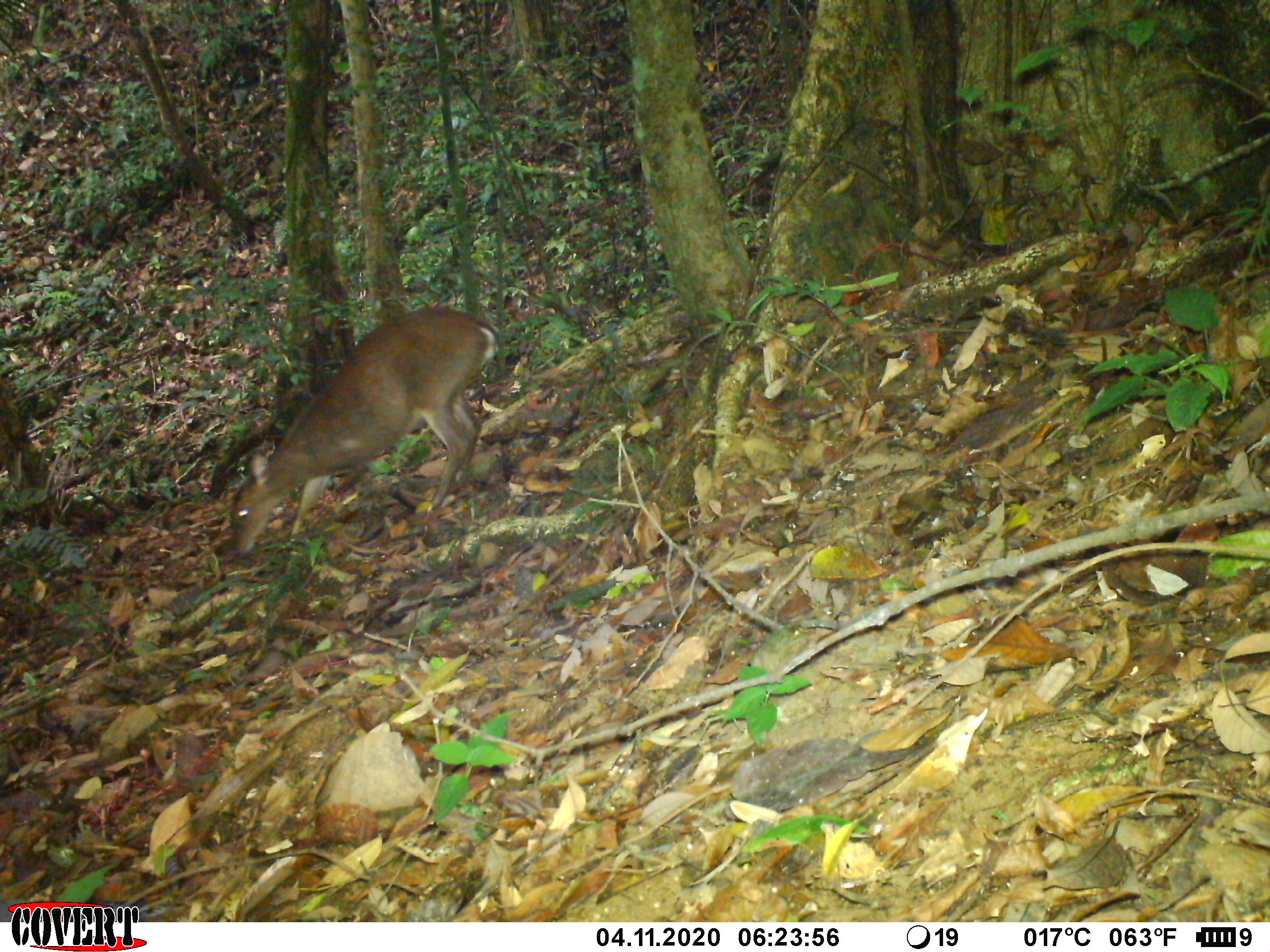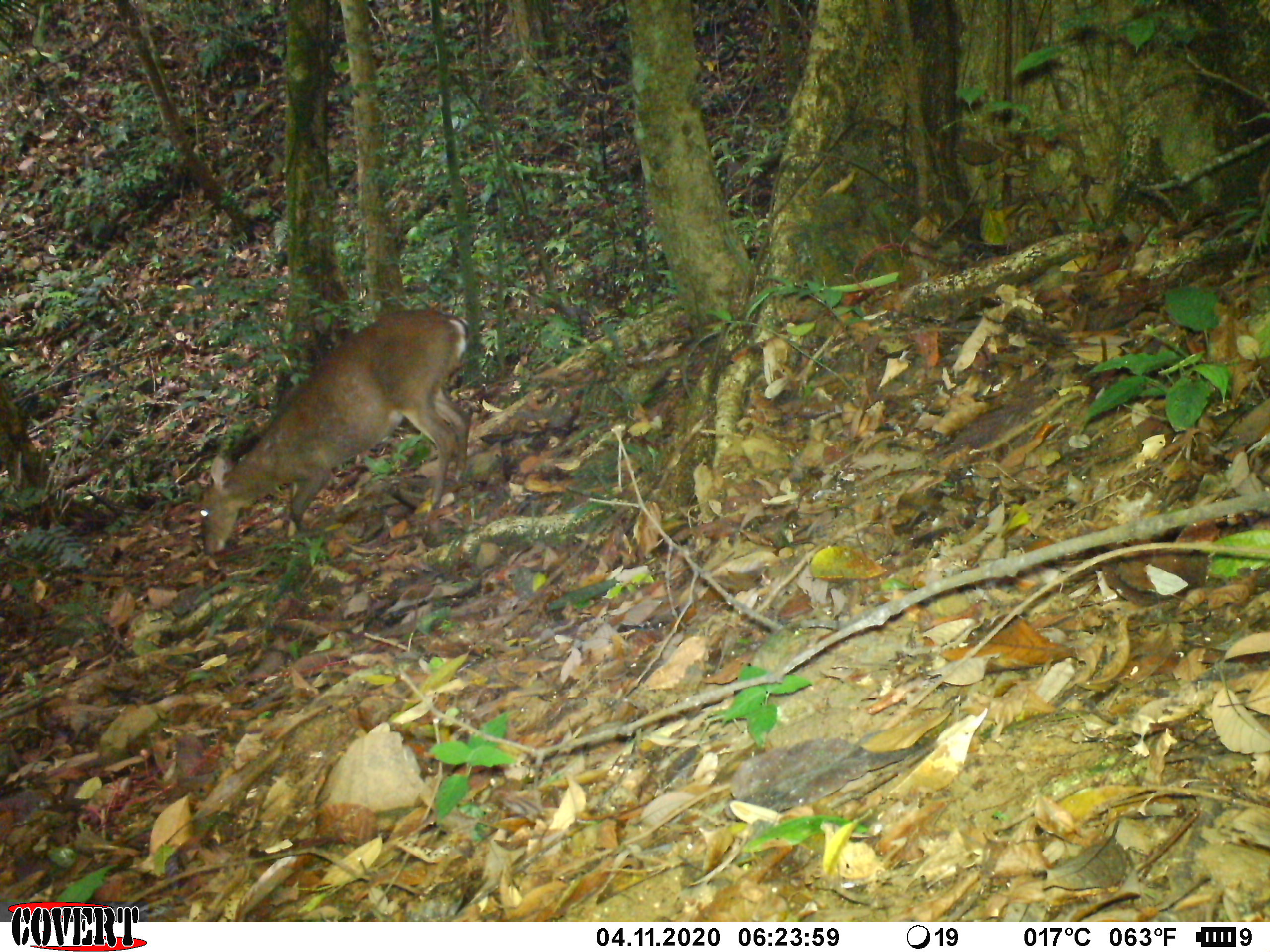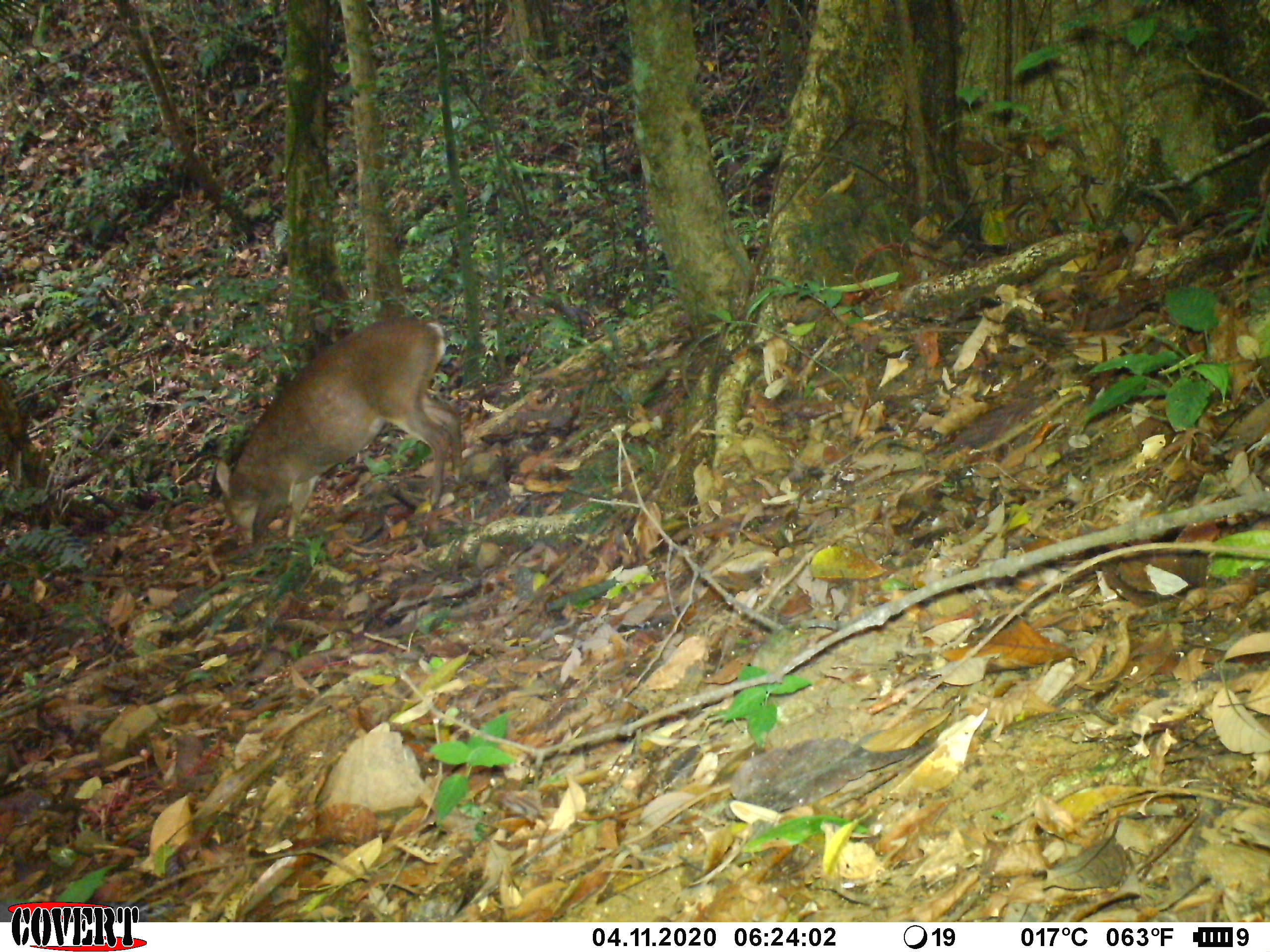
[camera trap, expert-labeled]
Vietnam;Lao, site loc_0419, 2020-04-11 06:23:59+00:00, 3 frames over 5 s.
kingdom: Animalia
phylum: Chordata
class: Mammalia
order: Artiodactyla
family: Cervidae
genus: Muntiacus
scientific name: Muntiacus vuquangensis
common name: large-antlered muntjac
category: large antlered muntjac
Large antlered muntjac (large-antlered muntjac) (Muntiacus vuquangensis). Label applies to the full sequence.